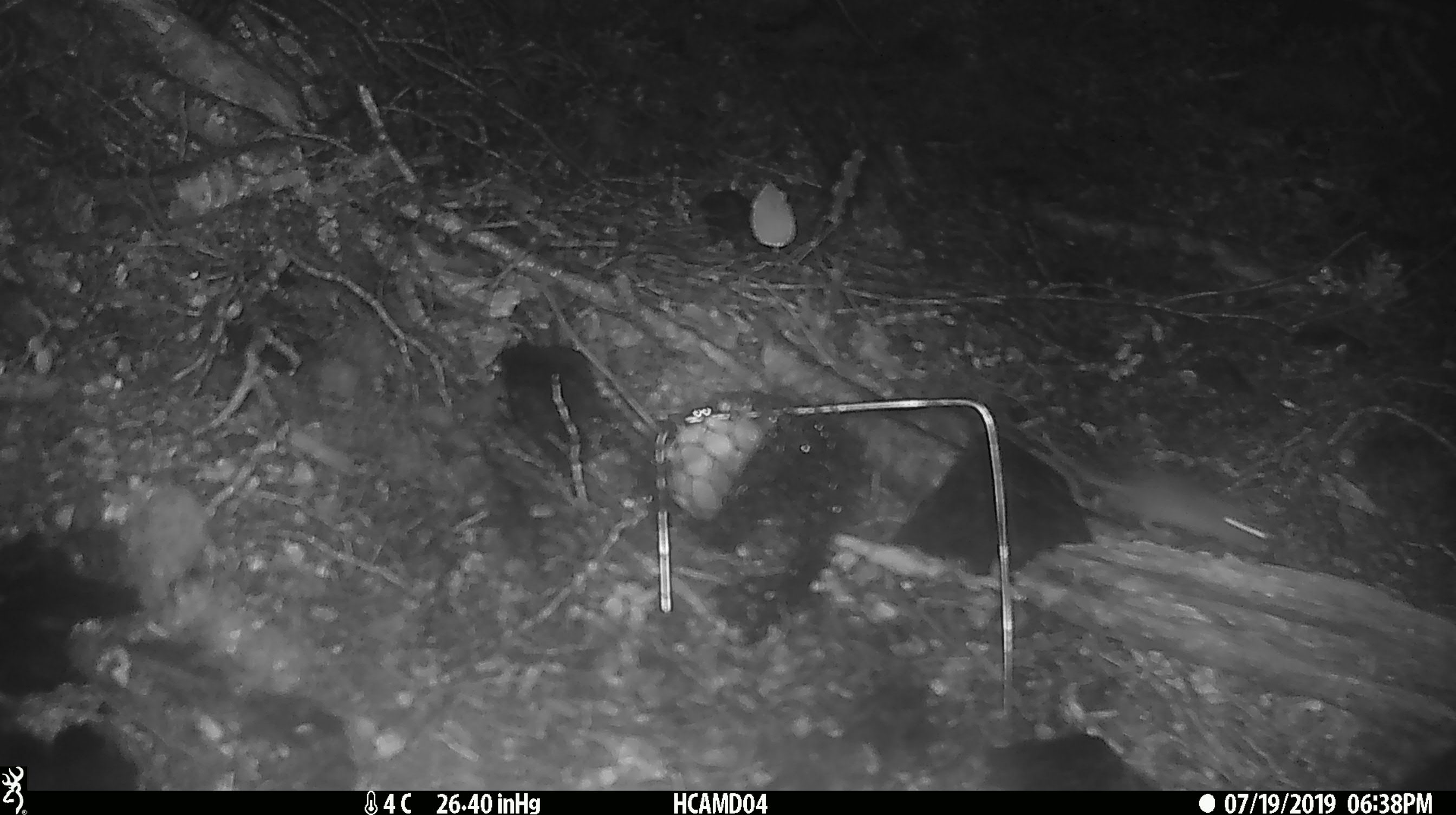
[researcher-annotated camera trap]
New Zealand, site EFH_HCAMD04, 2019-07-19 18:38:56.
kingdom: Animalia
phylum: Chordata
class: Mammalia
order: Rodentia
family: Muridae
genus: Mus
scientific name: Mus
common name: mouse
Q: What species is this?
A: Mouse (Mus).